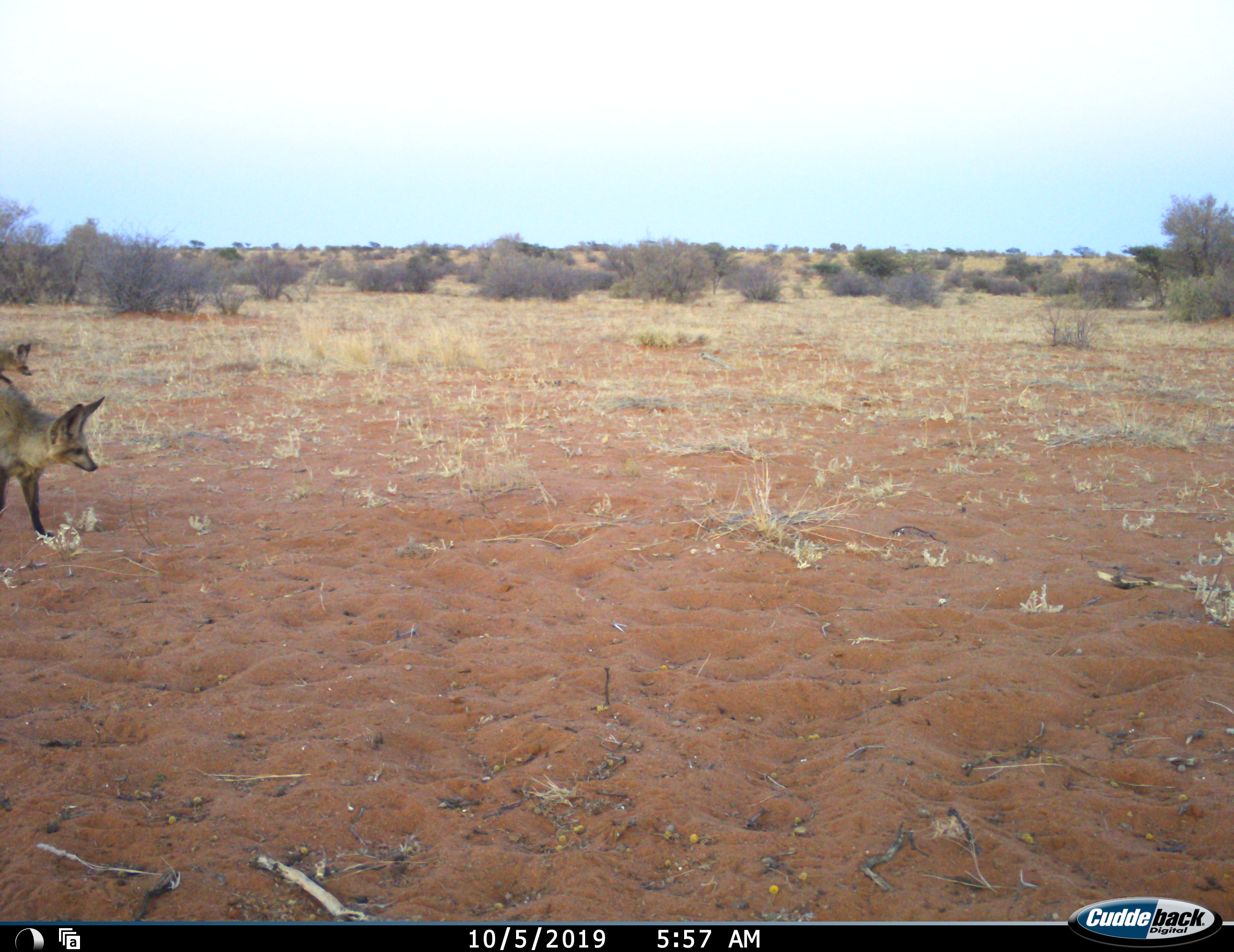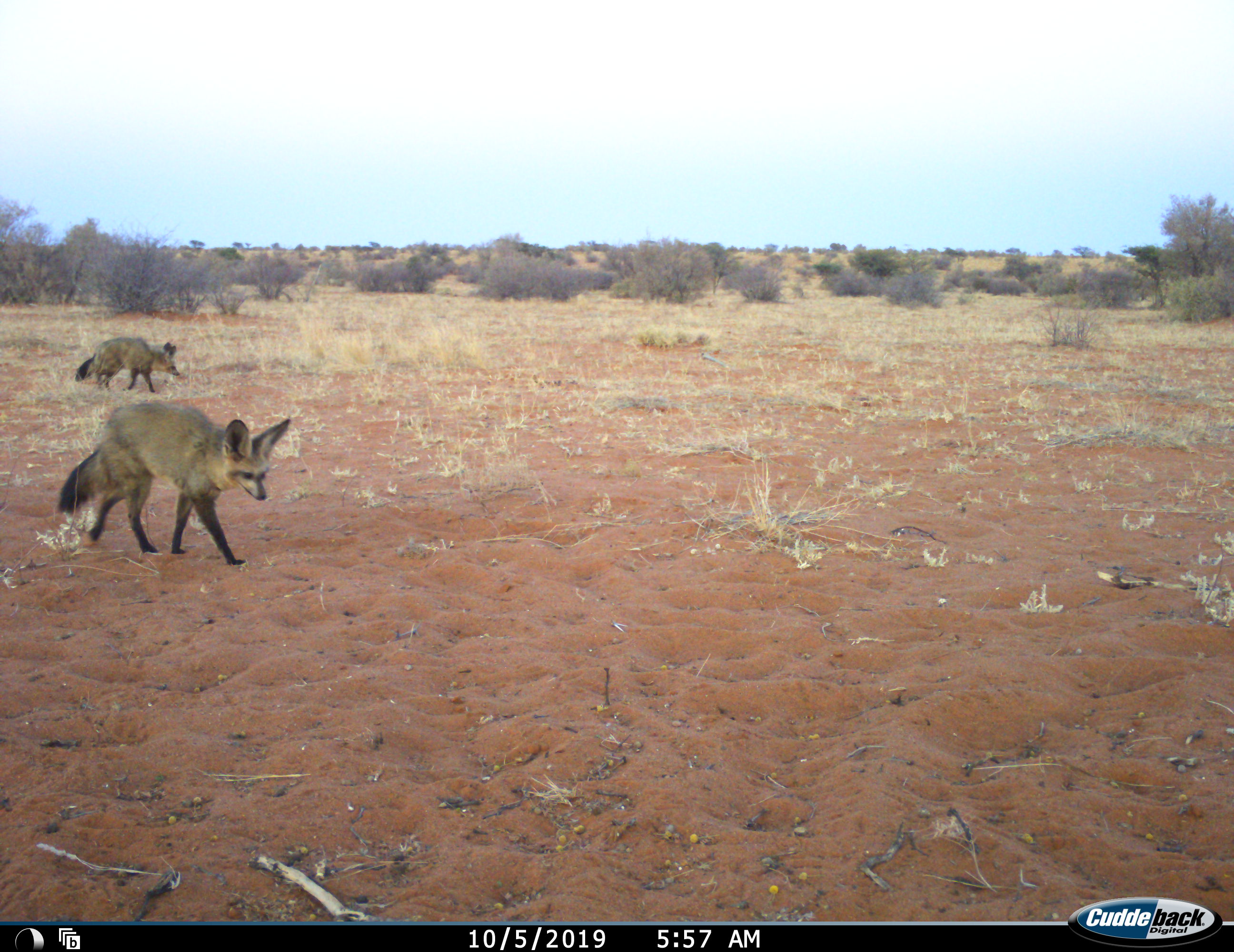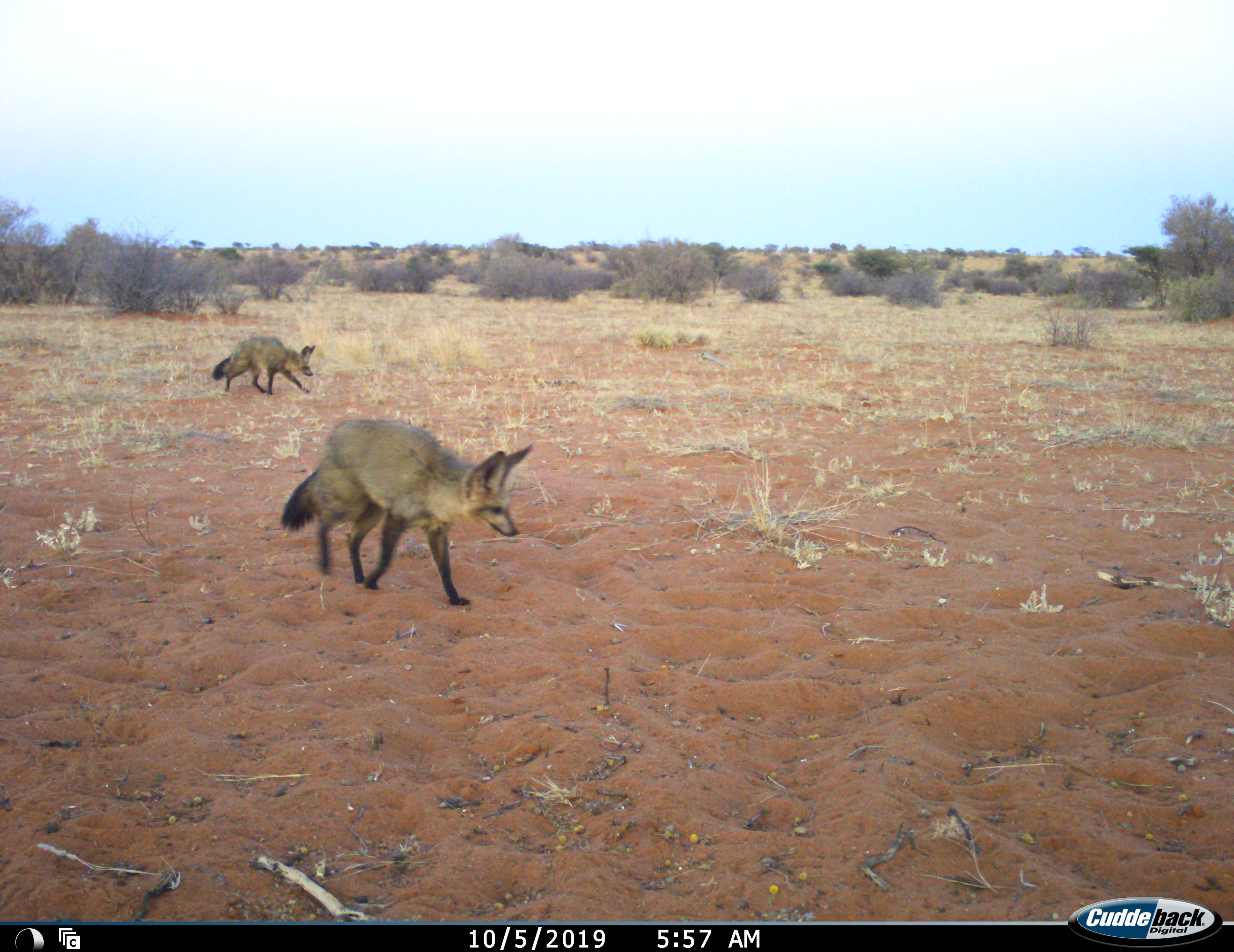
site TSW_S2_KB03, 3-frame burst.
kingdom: Animalia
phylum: Chordata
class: Mammalia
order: Carnivora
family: Canidae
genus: Otocyon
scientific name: Otocyon megalotis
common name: bat-eared fox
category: foxbateared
Foxbateared (bat-eared fox) (Otocyon megalotis), count 2. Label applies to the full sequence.